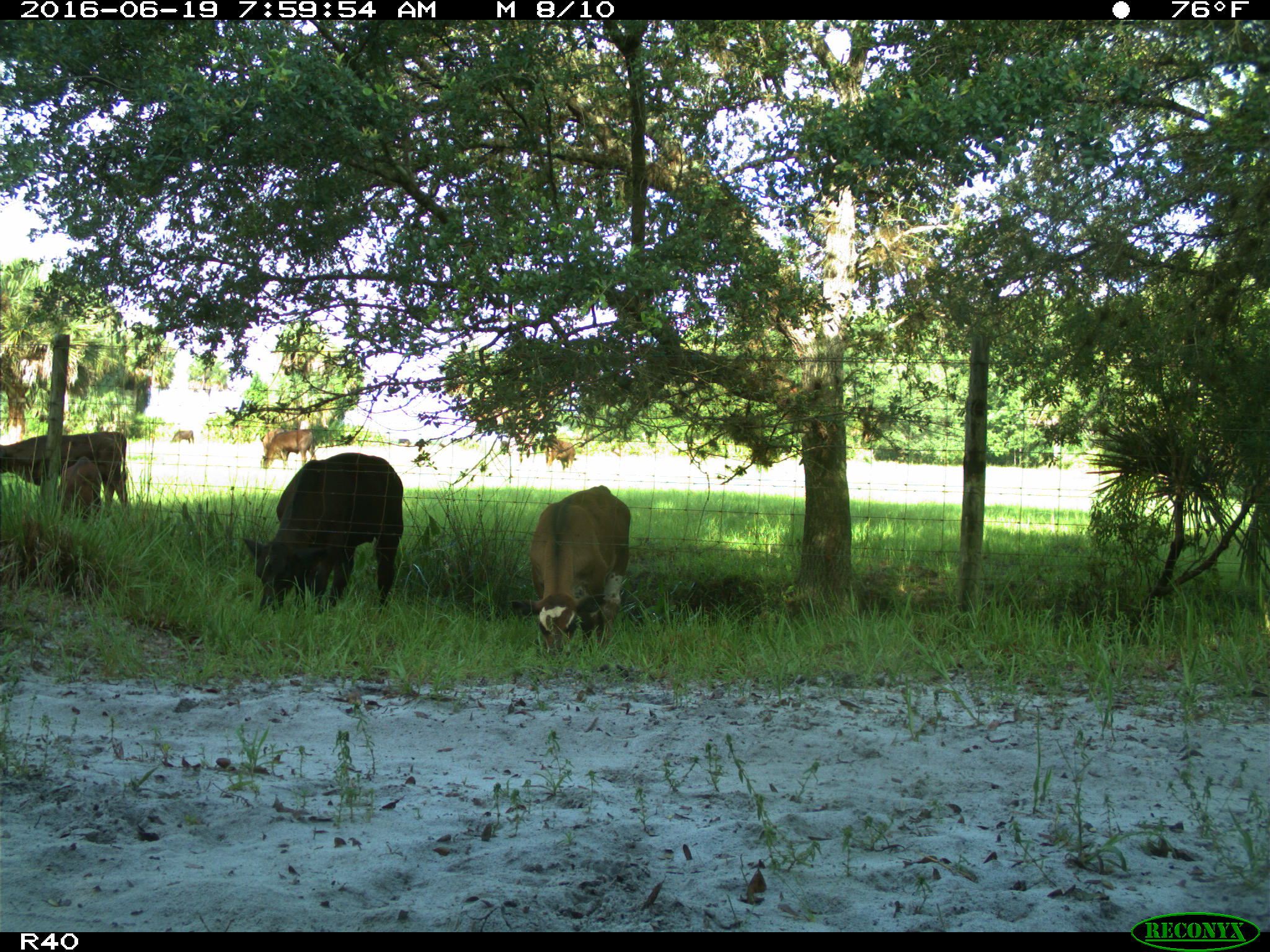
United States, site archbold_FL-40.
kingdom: Animalia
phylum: Chordata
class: Mammalia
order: Artiodactyla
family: Bovidae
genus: Bos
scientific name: Bos taurus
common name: domestic cow